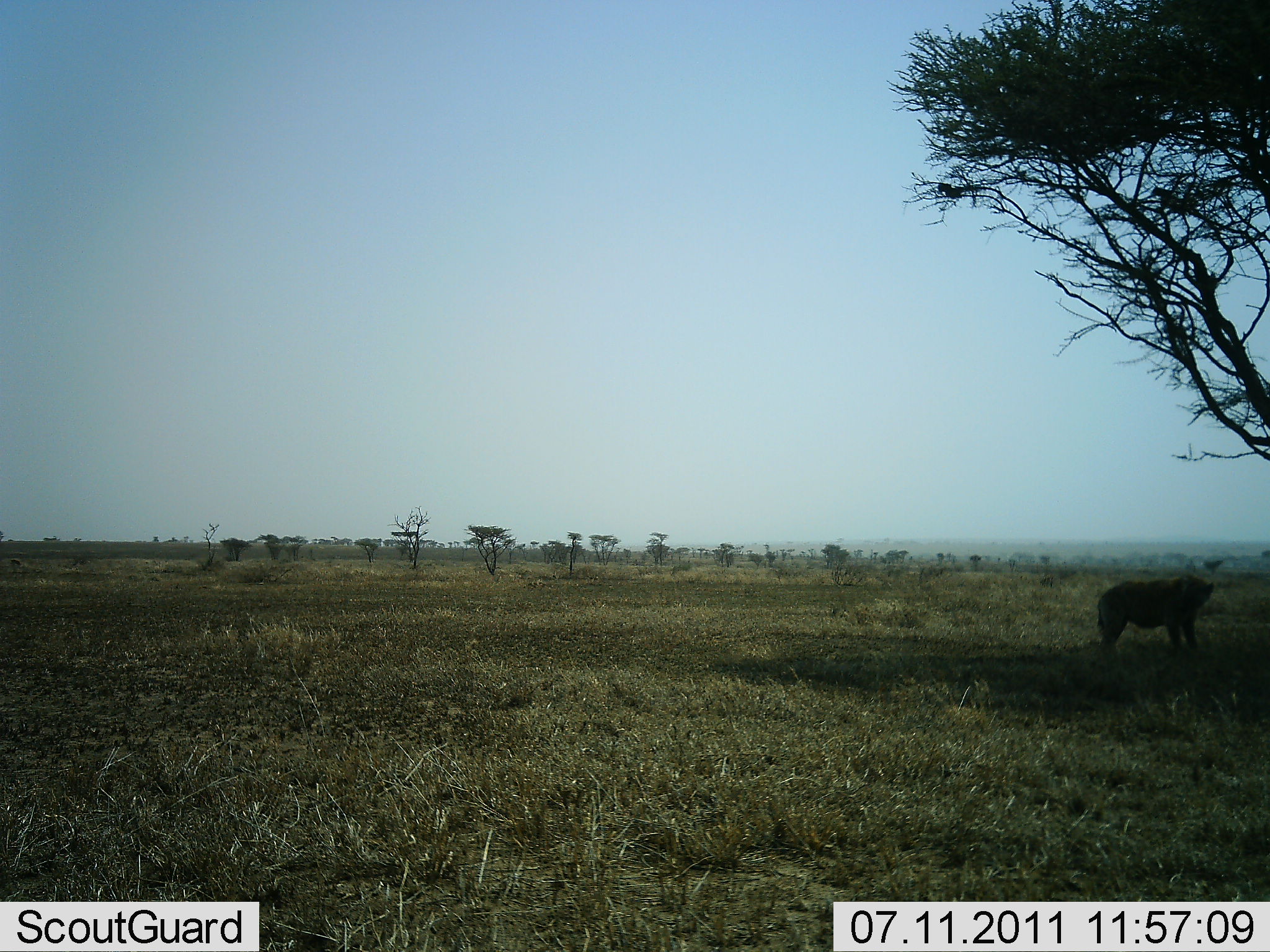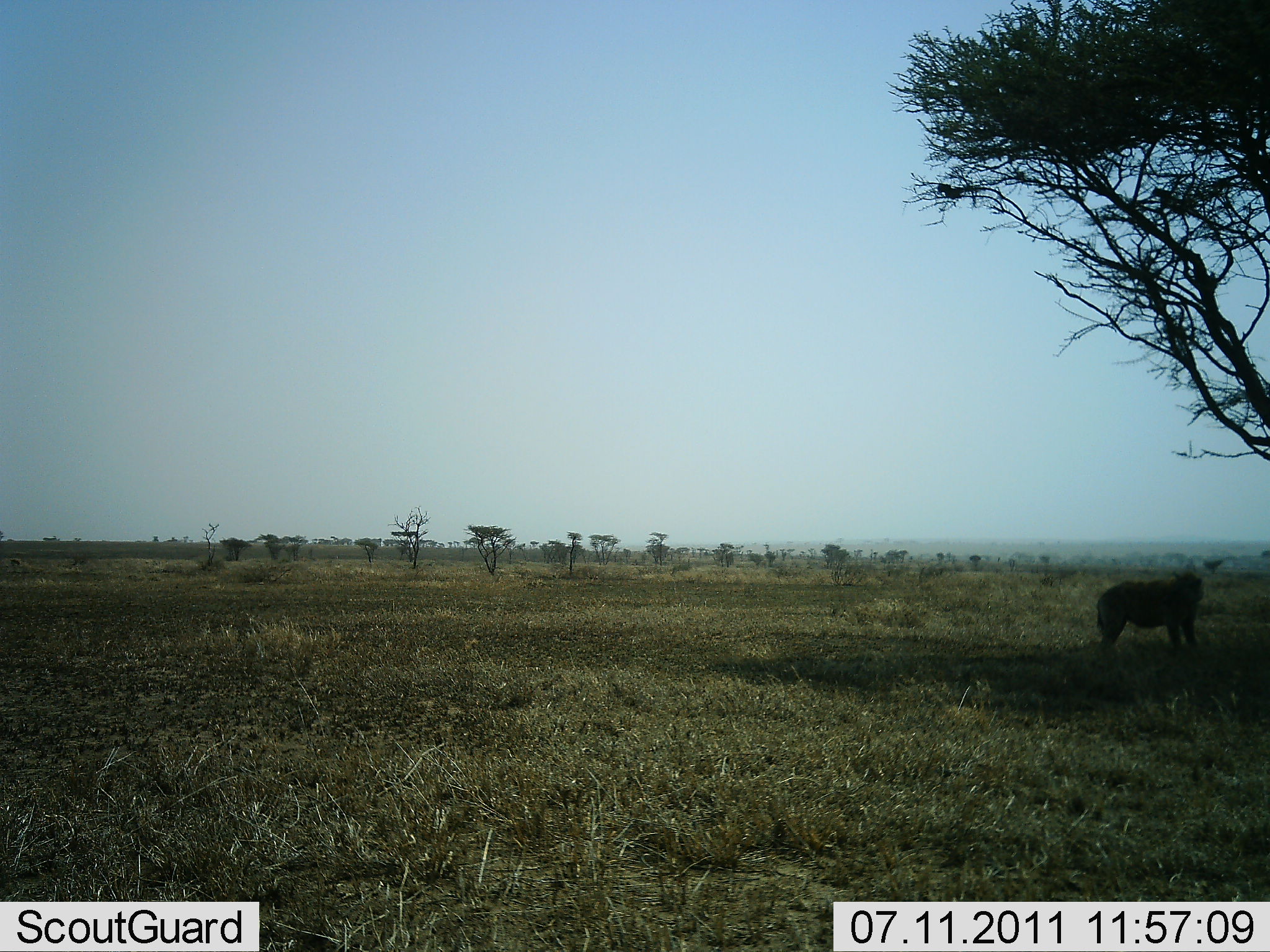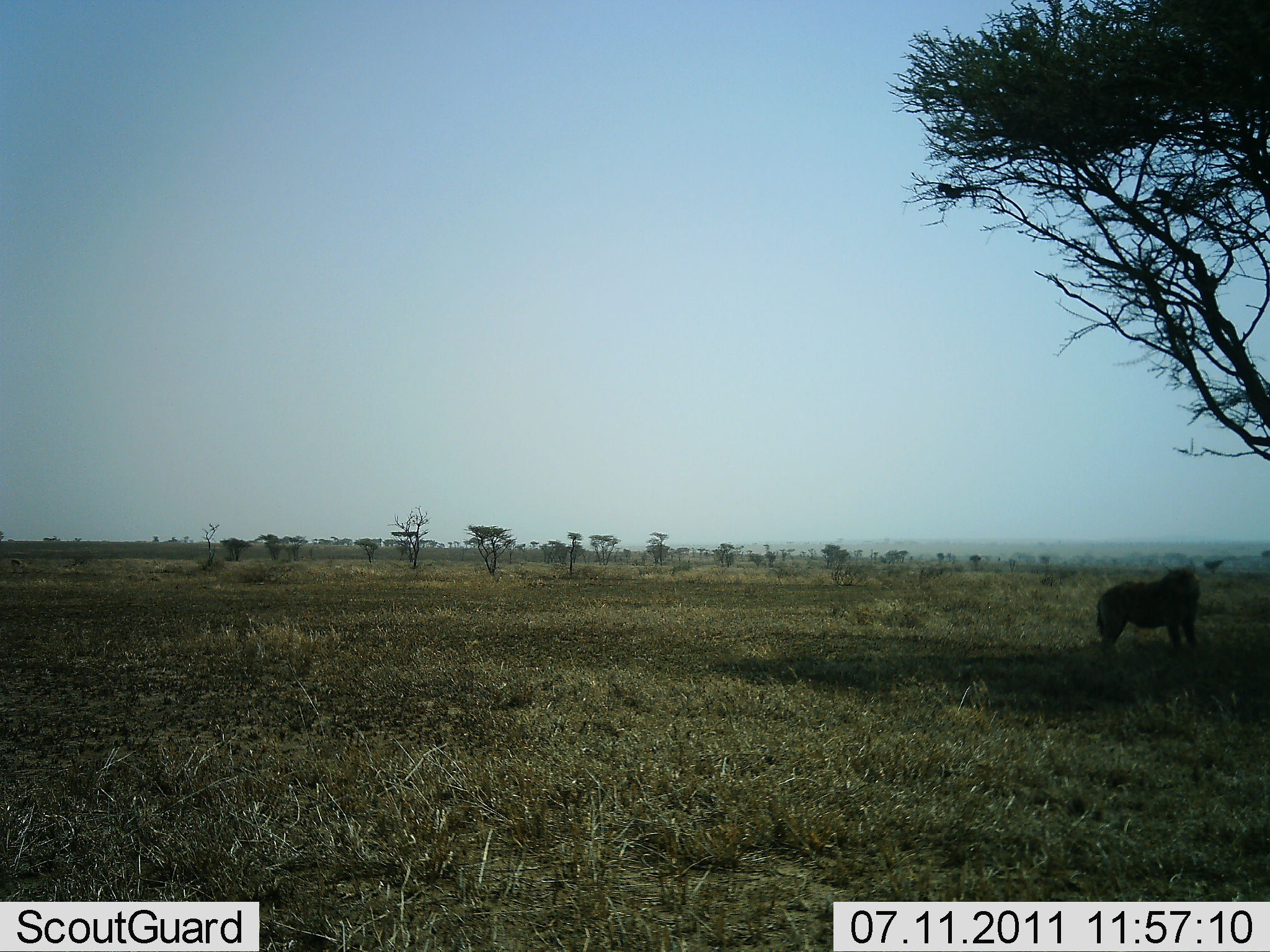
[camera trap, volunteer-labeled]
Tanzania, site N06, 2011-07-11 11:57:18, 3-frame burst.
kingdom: Animalia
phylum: Chordata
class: Mammalia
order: Carnivora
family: Felidae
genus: Panthera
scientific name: Panthera leo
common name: lion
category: lionfemale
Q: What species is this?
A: Lionfemale (lion) (Panthera leo).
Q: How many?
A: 1.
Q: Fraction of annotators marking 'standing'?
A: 100%.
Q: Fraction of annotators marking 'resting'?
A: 9%.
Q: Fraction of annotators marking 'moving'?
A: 0%.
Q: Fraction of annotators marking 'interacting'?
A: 0%.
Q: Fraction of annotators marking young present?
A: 0%.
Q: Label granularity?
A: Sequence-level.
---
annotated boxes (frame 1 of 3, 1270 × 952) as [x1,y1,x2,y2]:
animal: [1089,575,1218,658]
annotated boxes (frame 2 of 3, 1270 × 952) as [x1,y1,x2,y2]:
animal: [1095,566,1206,653]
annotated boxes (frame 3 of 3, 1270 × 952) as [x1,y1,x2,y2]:
animal: [1094,561,1201,657]